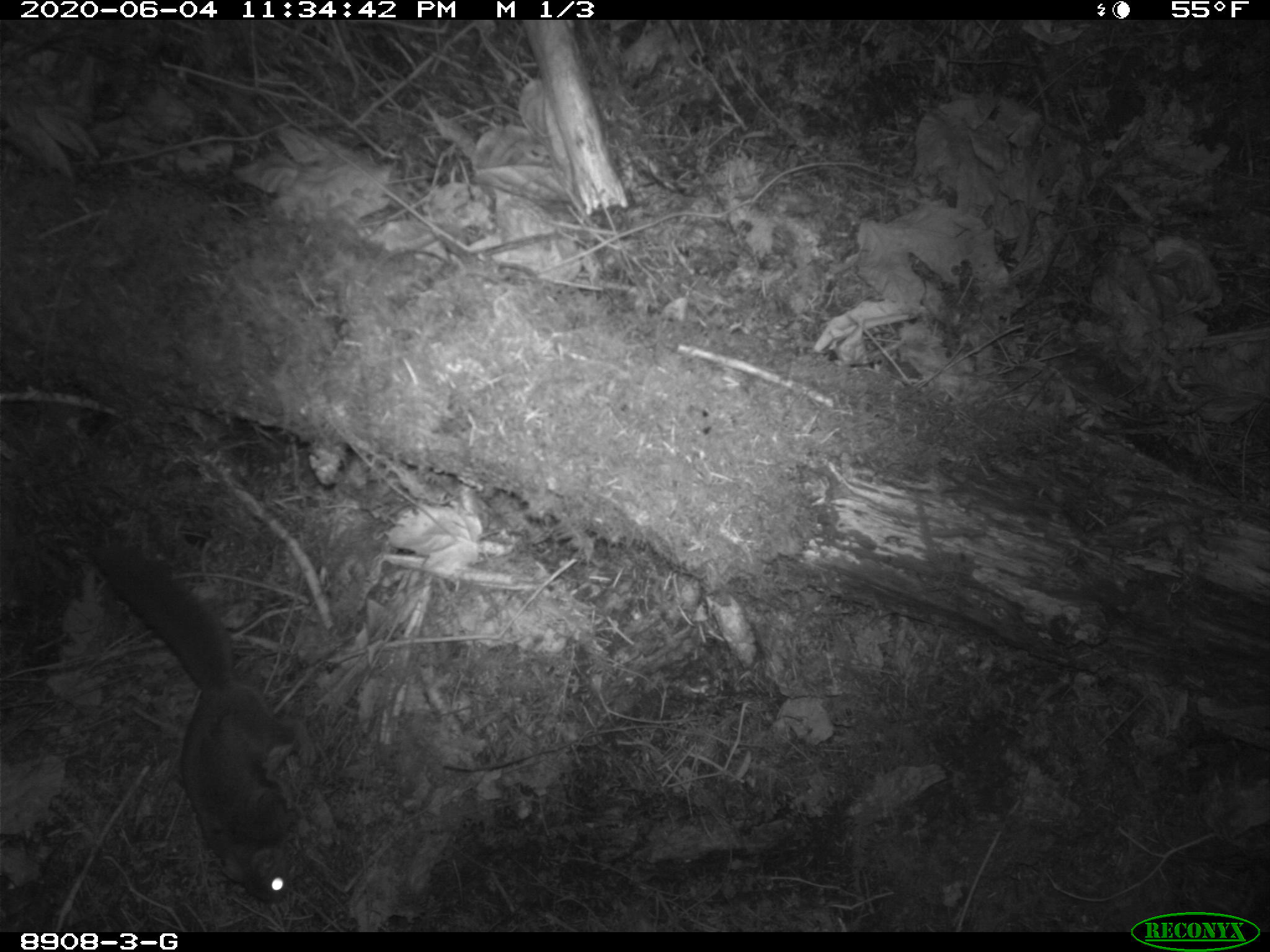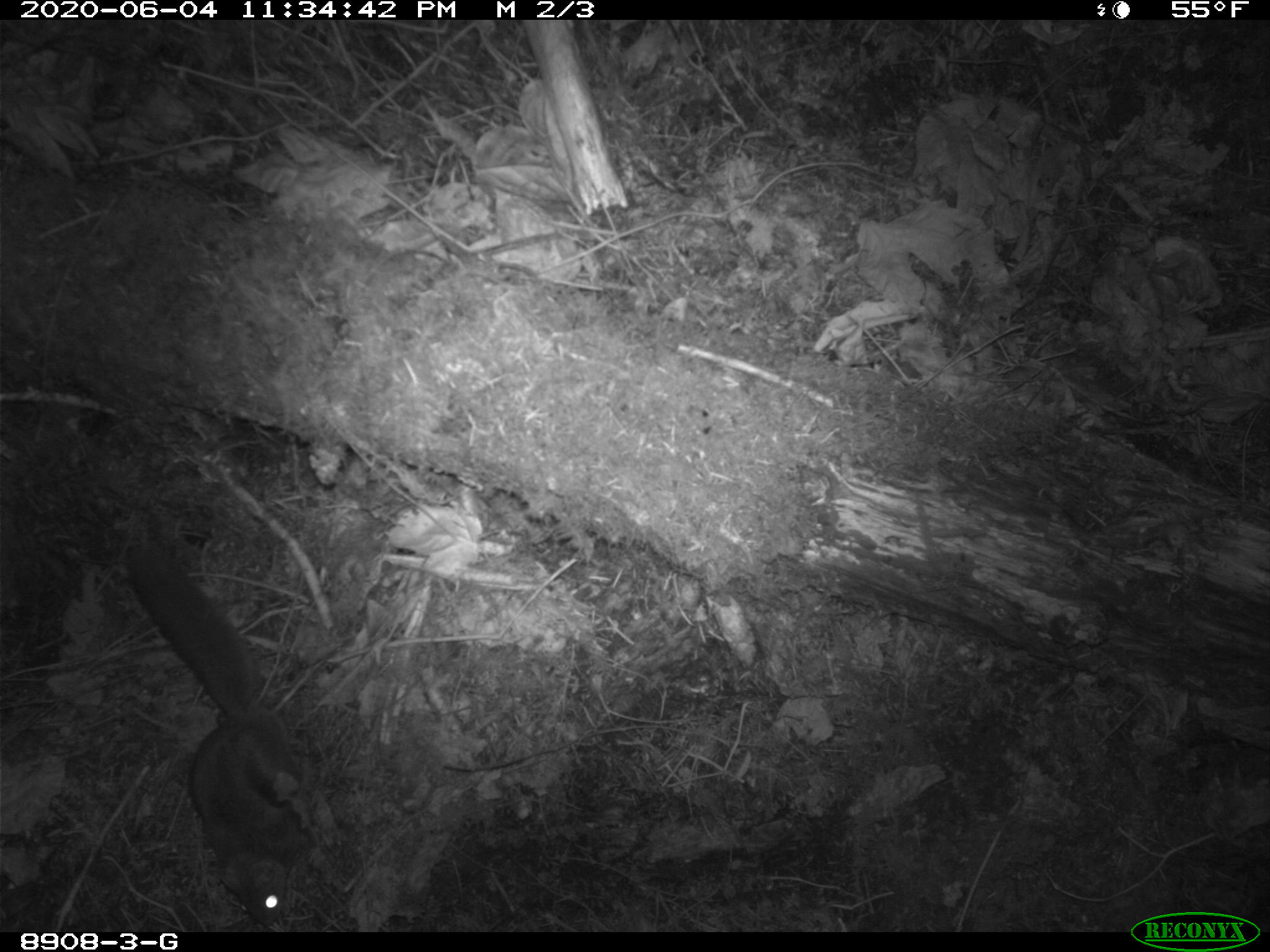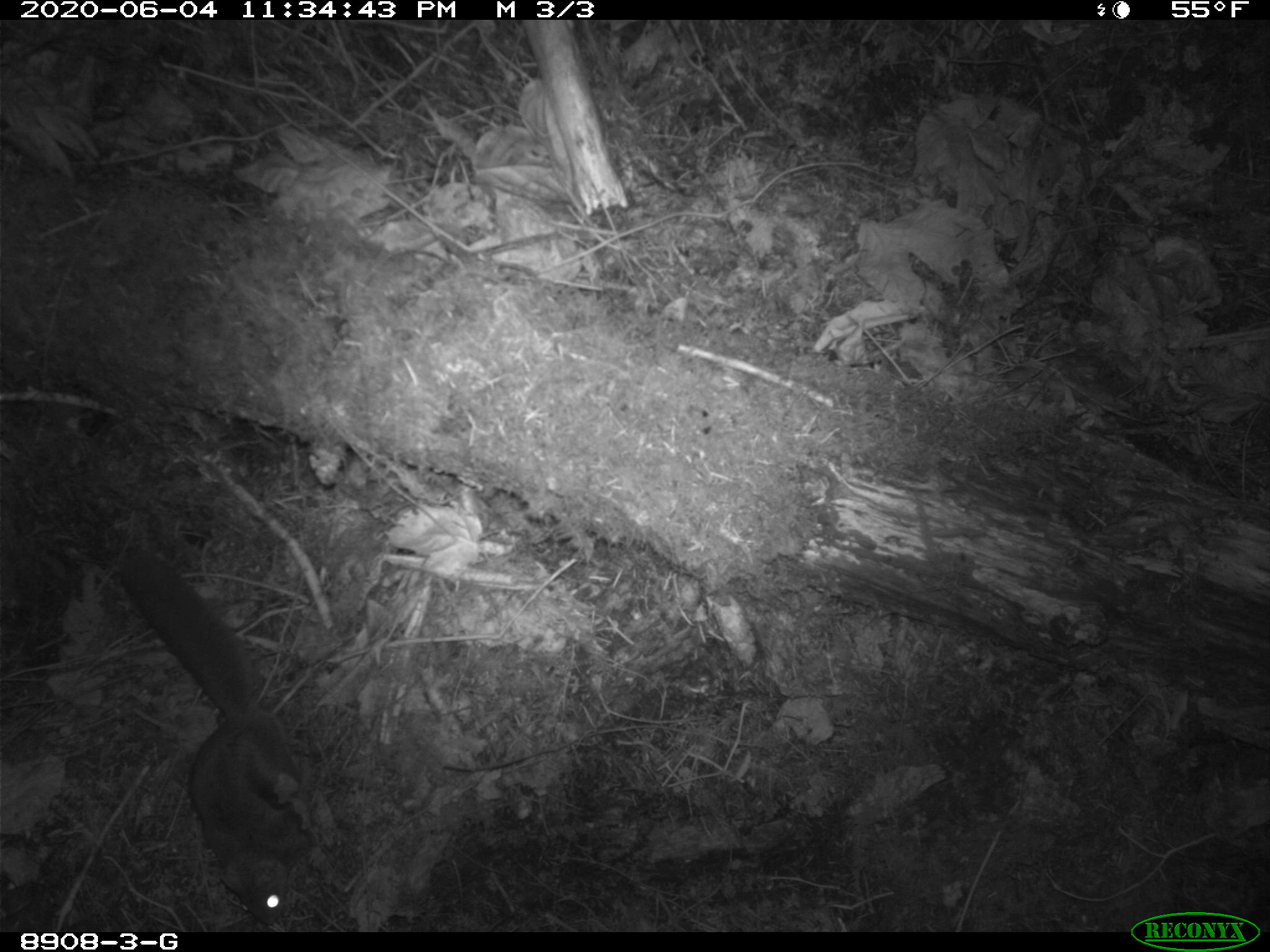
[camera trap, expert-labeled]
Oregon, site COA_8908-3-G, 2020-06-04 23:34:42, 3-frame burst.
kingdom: Animalia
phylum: Chordata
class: Mammalia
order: Rodentia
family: Sciuridae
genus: Glaucomys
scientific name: Glaucomys oregonensis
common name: humboldt's flying squirrel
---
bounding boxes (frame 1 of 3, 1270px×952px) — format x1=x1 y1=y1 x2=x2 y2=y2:
humboldt's flying squirrel: x1=72 y1=528 x2=311 y2=915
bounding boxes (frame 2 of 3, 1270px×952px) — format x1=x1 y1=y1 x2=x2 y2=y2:
humboldt's flying squirrel: x1=113 y1=531 x2=330 y2=925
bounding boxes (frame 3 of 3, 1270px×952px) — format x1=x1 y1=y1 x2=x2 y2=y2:
humboldt's flying squirrel: x1=104 y1=536 x2=327 y2=928